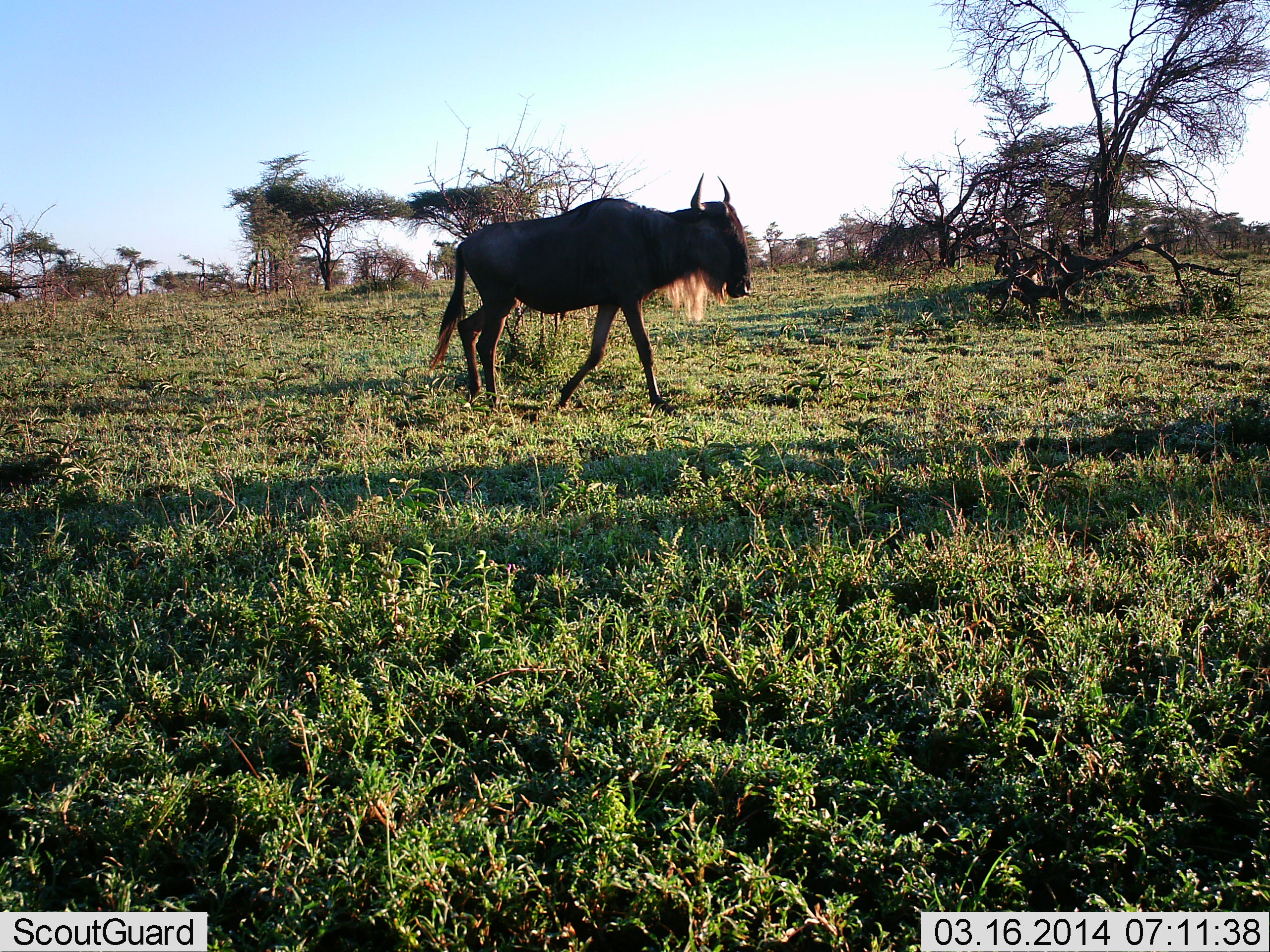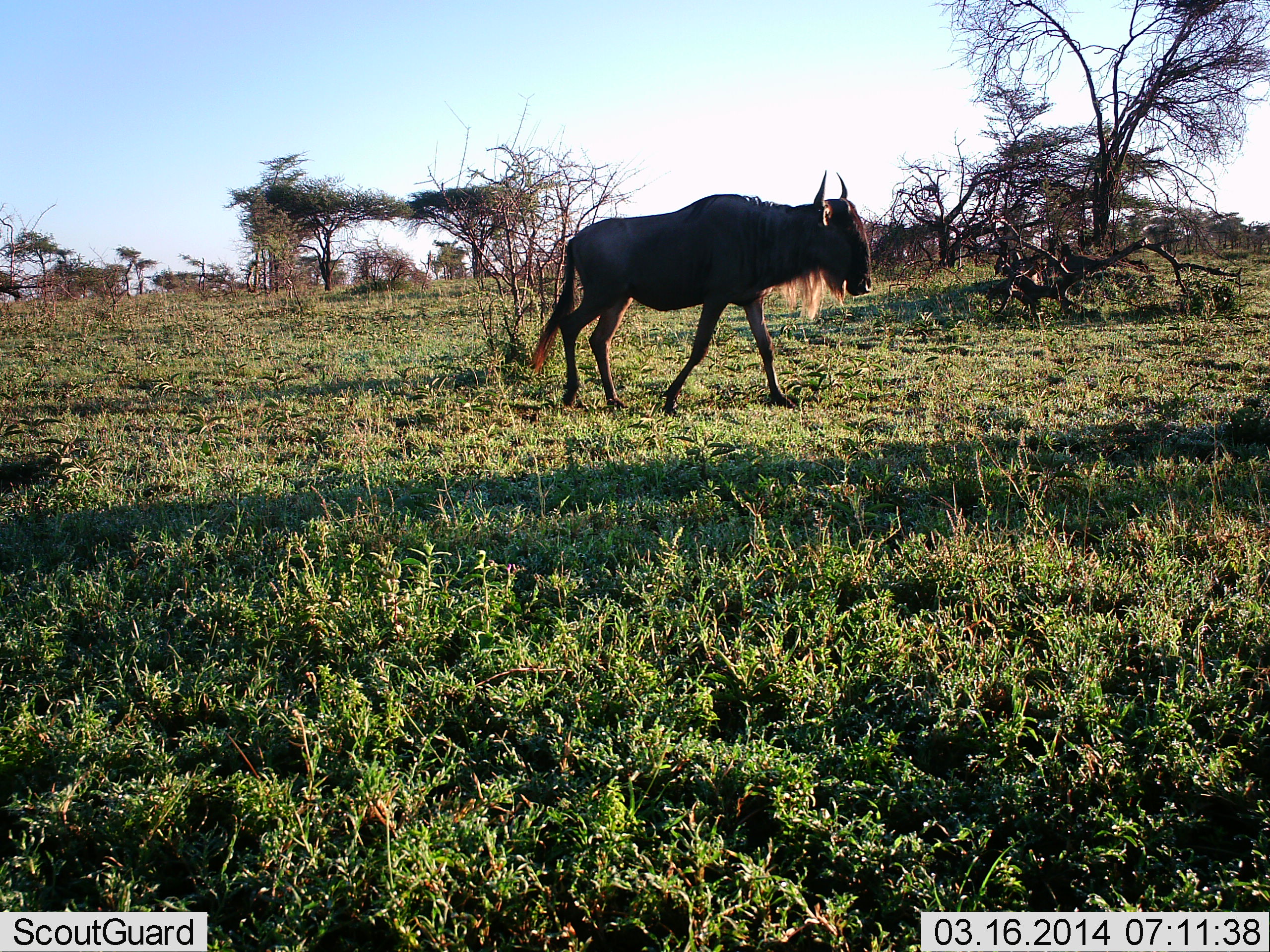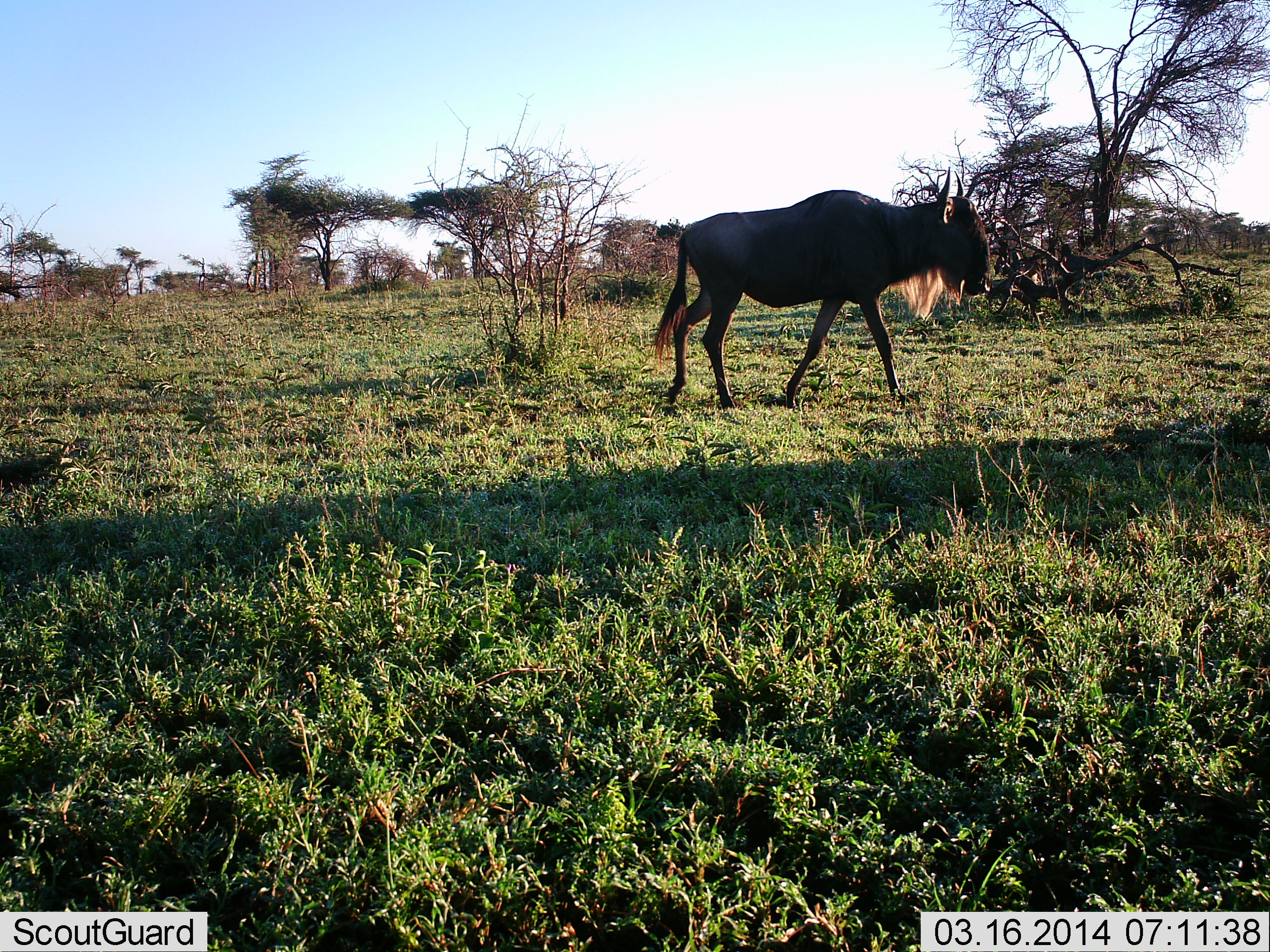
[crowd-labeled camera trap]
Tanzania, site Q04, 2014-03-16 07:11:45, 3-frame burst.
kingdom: Animalia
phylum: Chordata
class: Mammalia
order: Artiodactyla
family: Bovidae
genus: Connochaetes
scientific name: Connochaetes taurinus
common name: blue wildebeest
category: wildebeest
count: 1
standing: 0%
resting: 0%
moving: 100%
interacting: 0%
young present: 0%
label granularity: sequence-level